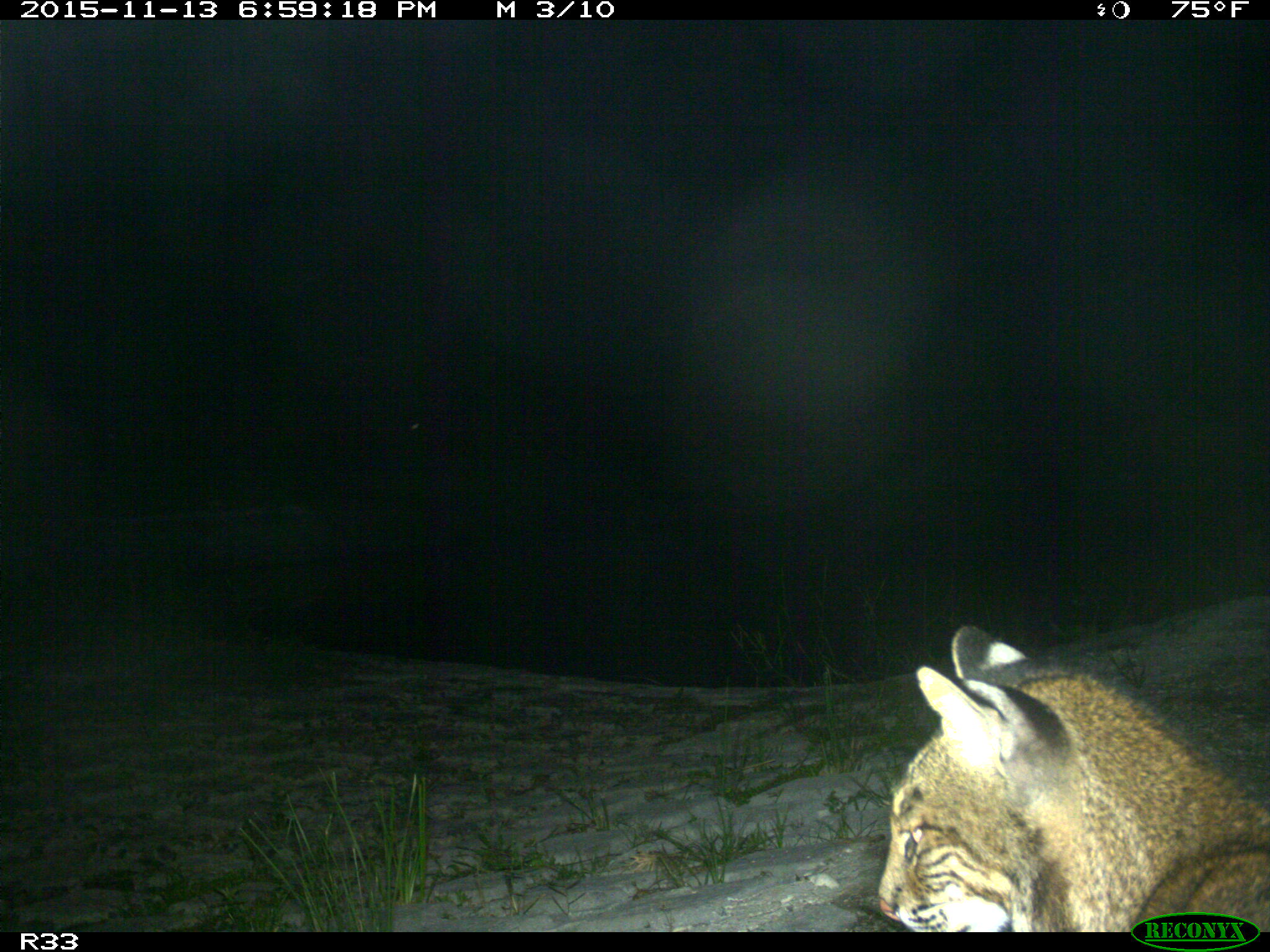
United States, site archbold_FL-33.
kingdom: Animalia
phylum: Chordata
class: Mammalia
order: Carnivora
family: Felidae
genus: Lynx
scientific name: Lynx rufus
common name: bobcat